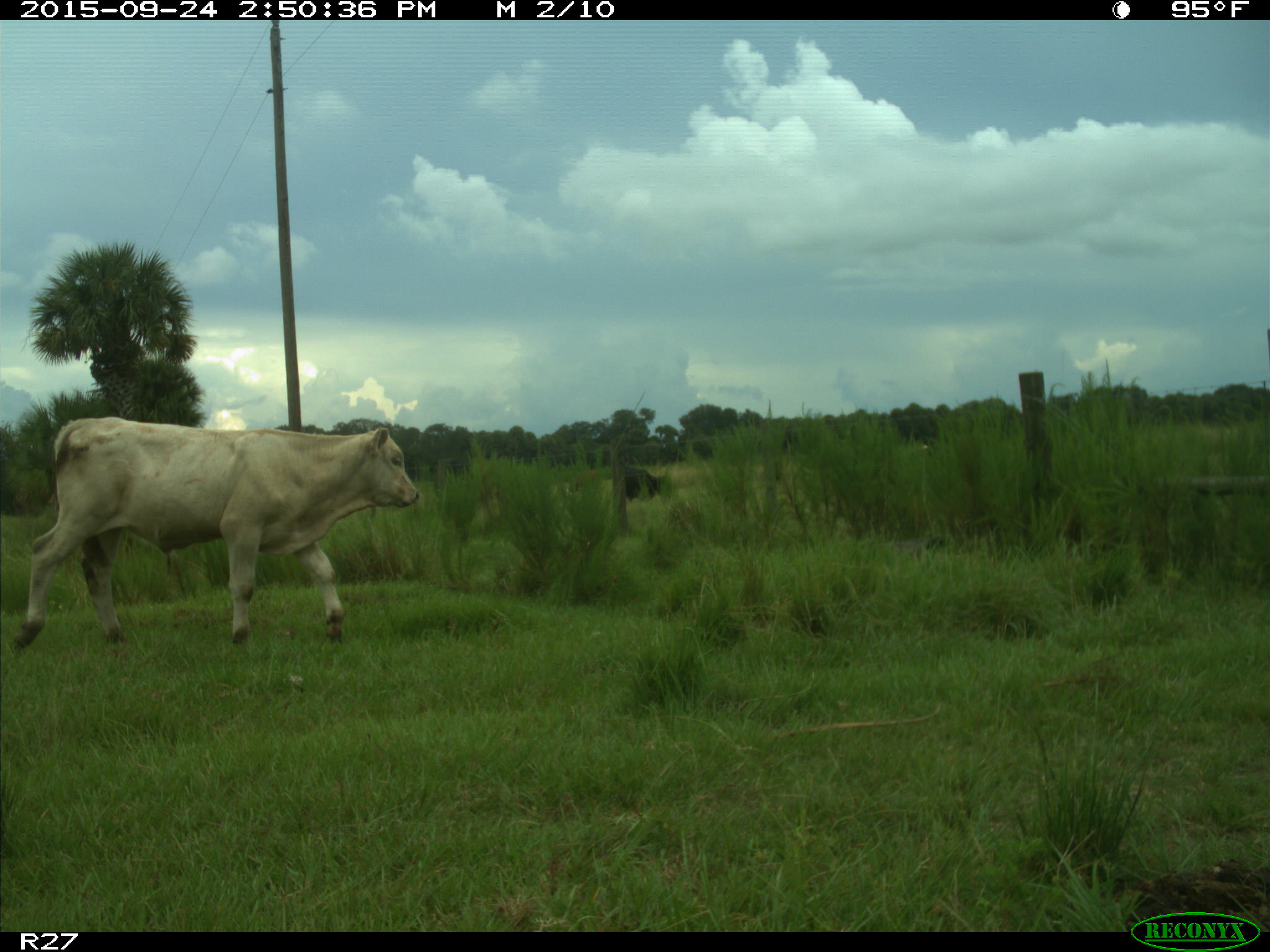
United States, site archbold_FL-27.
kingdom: Animalia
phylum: Chordata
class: Mammalia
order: Artiodactyla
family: Bovidae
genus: Bos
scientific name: Bos taurus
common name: domestic cow